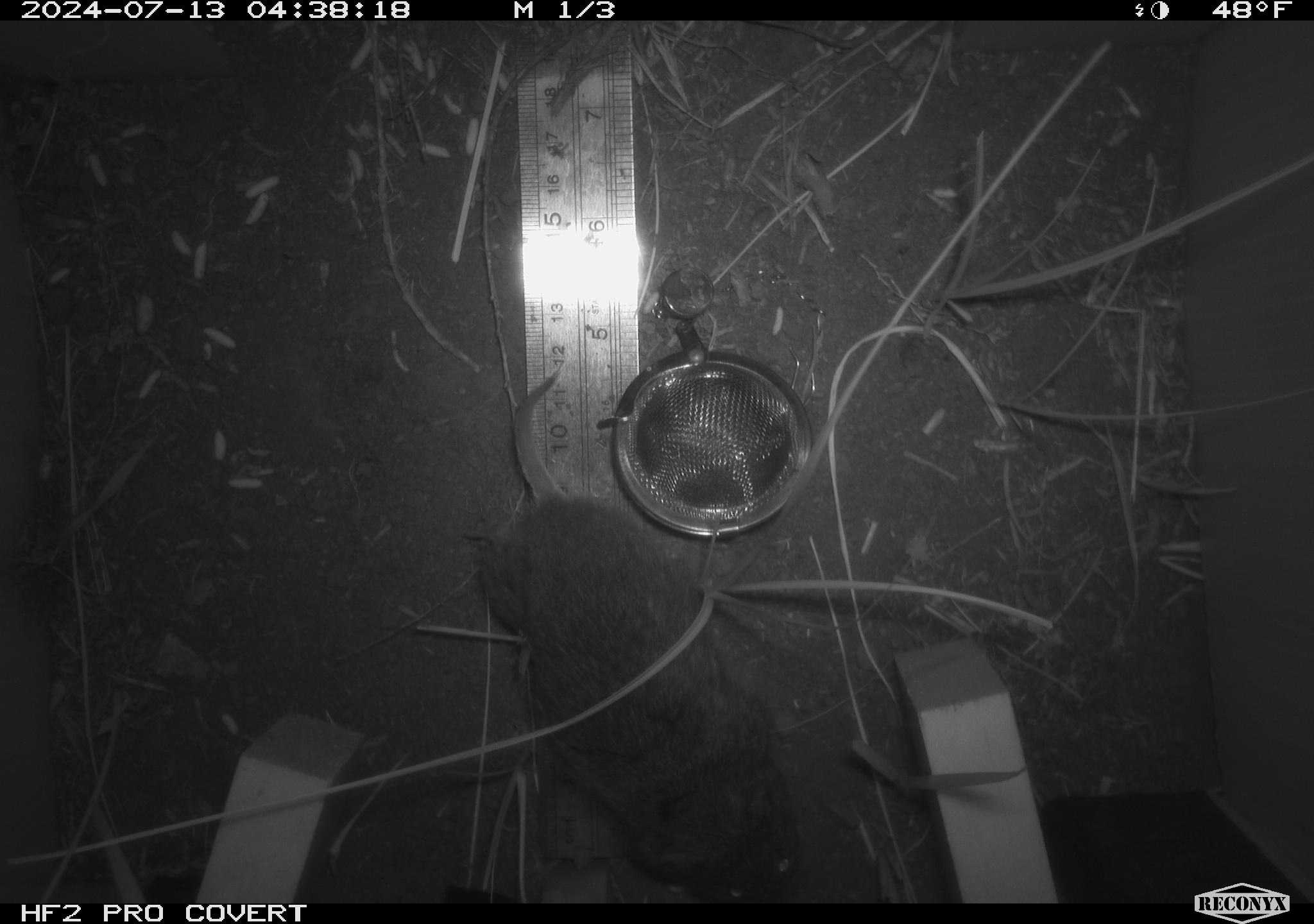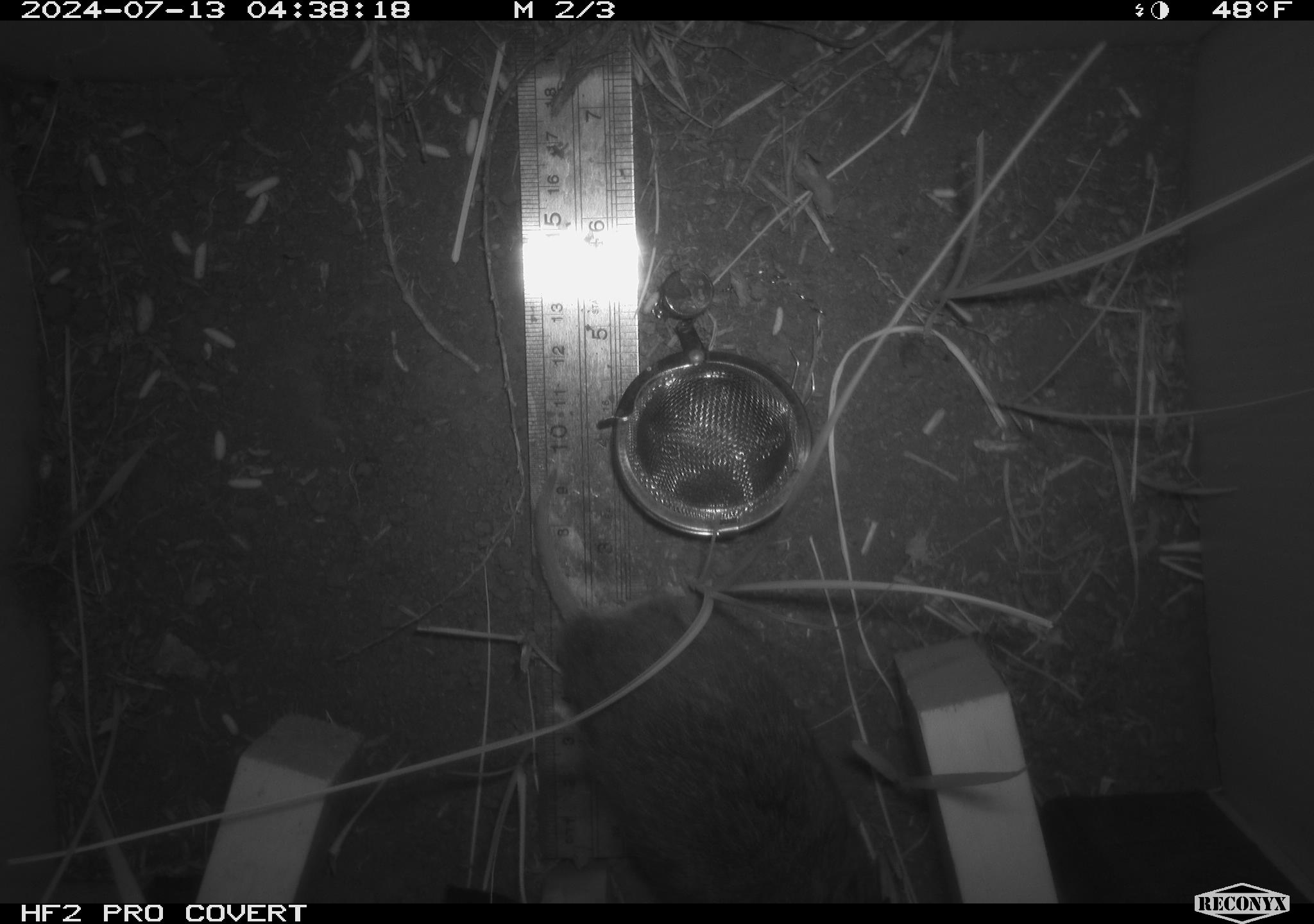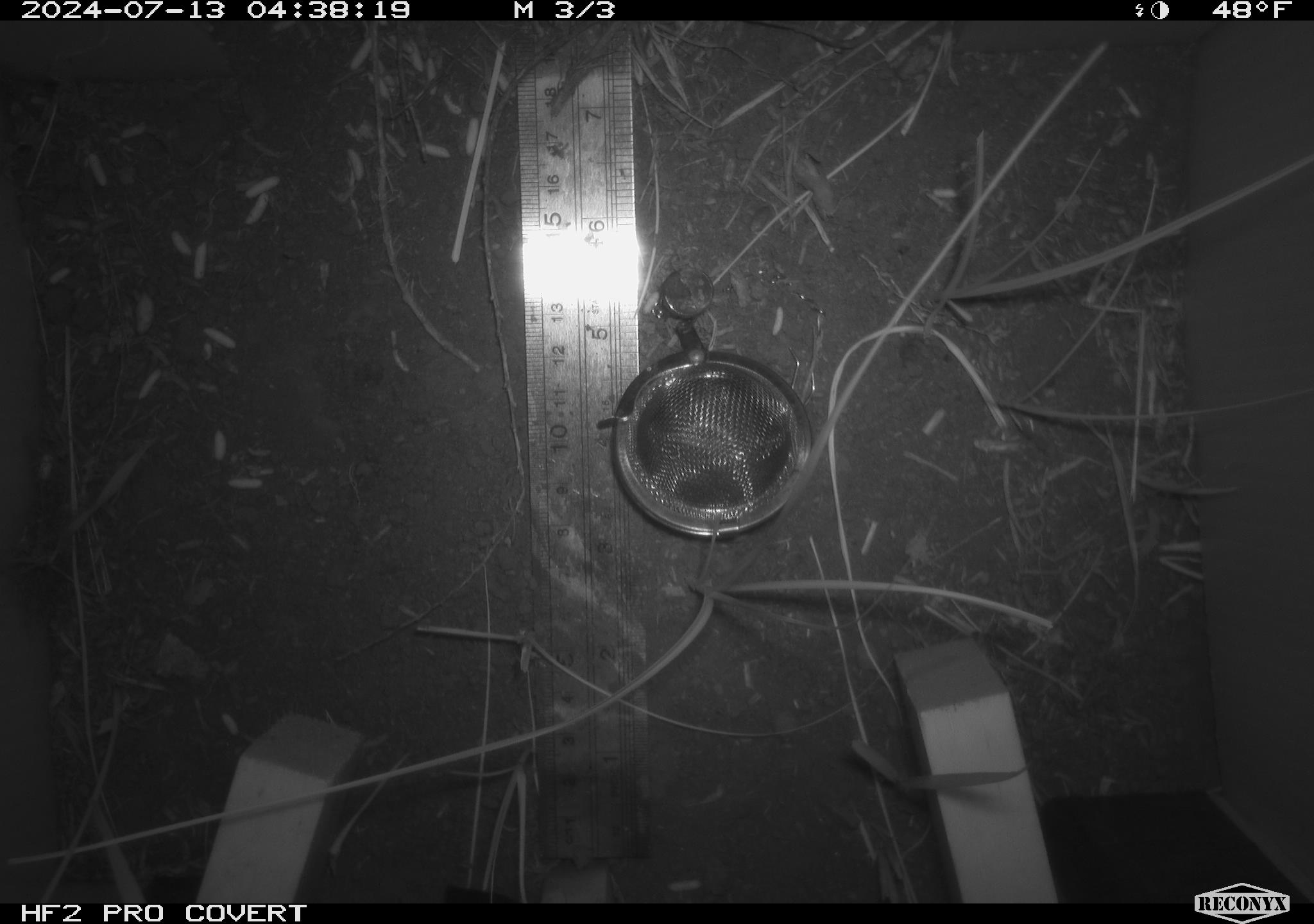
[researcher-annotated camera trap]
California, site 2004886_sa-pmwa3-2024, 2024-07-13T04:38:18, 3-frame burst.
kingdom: Animalia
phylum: Chordata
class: Mammalia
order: Rodentia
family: Cricetidae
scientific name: Arvicolinae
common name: voles, lemmings, and muskrats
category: arvicolinae subfamily